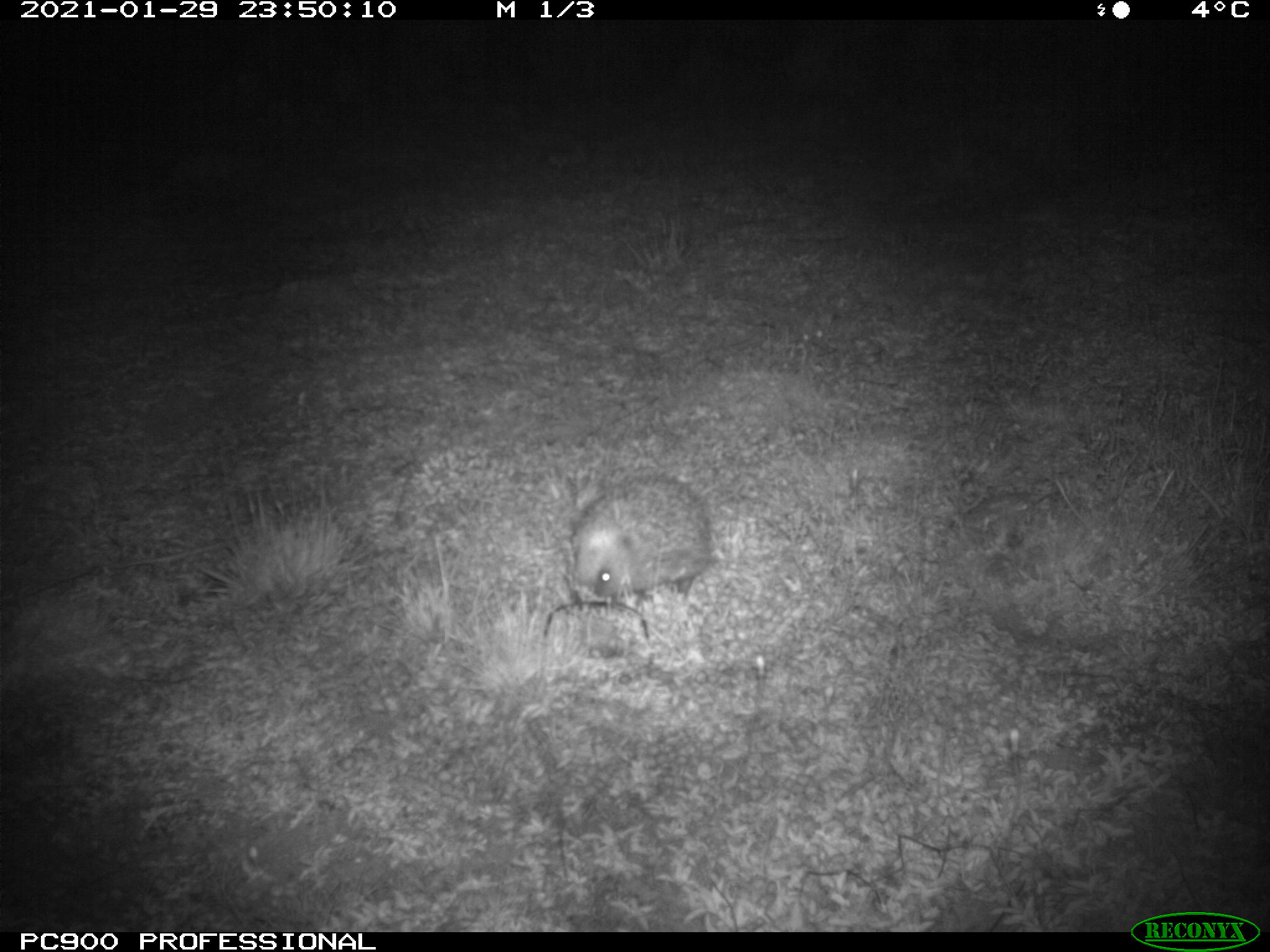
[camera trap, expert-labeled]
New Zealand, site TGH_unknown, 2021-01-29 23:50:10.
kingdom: Animalia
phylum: Chordata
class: Mammalia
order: Eulipotyphla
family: Erinaceidae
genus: Erinaceus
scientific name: Erinaceus europaeus europaeus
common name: european hedgehog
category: hedgehog